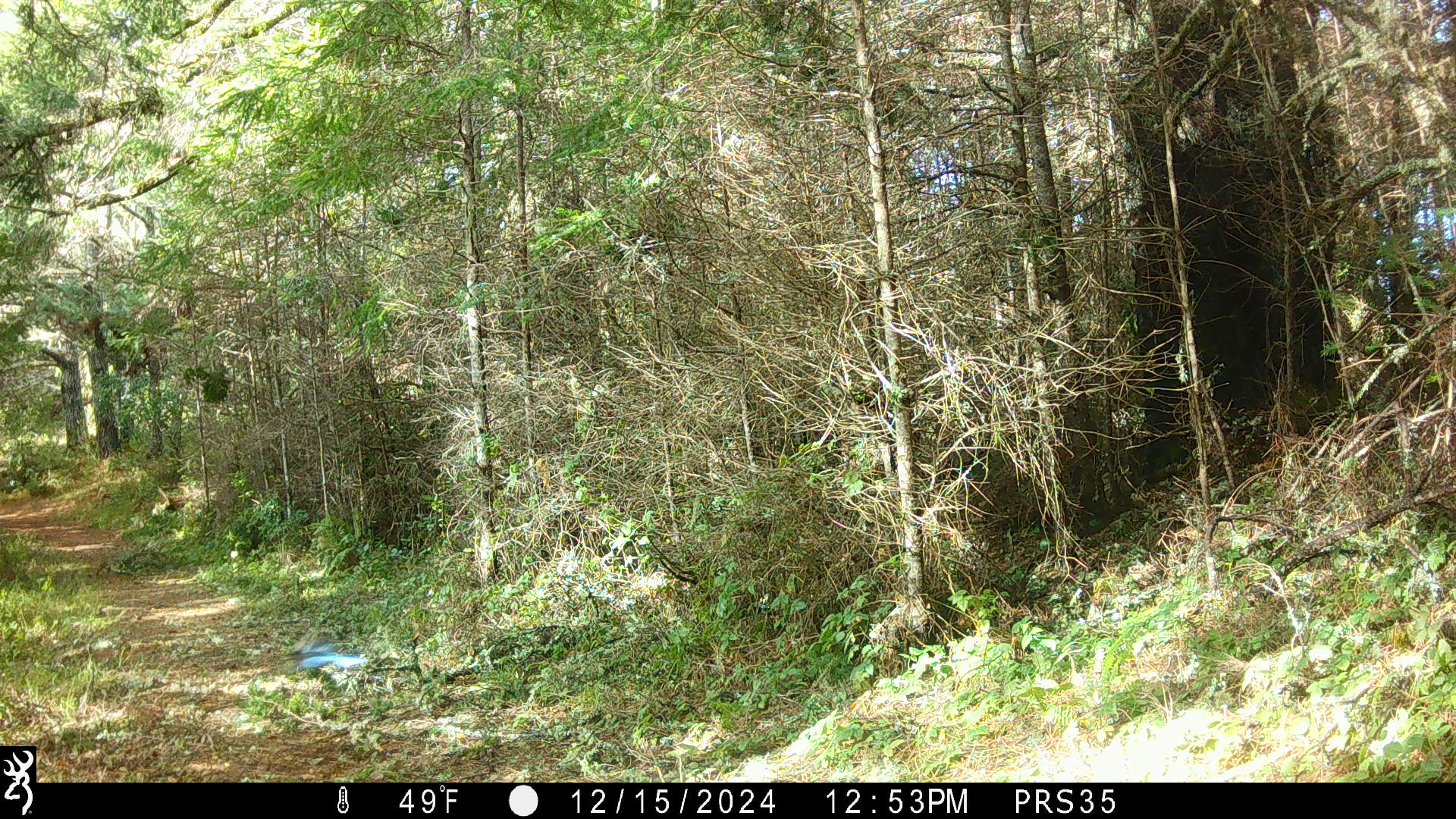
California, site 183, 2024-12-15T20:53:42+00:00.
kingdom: Animalia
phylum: Chordata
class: Aves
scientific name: Aves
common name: bird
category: unknown bird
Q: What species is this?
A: Unknown bird (bird) (Aves).